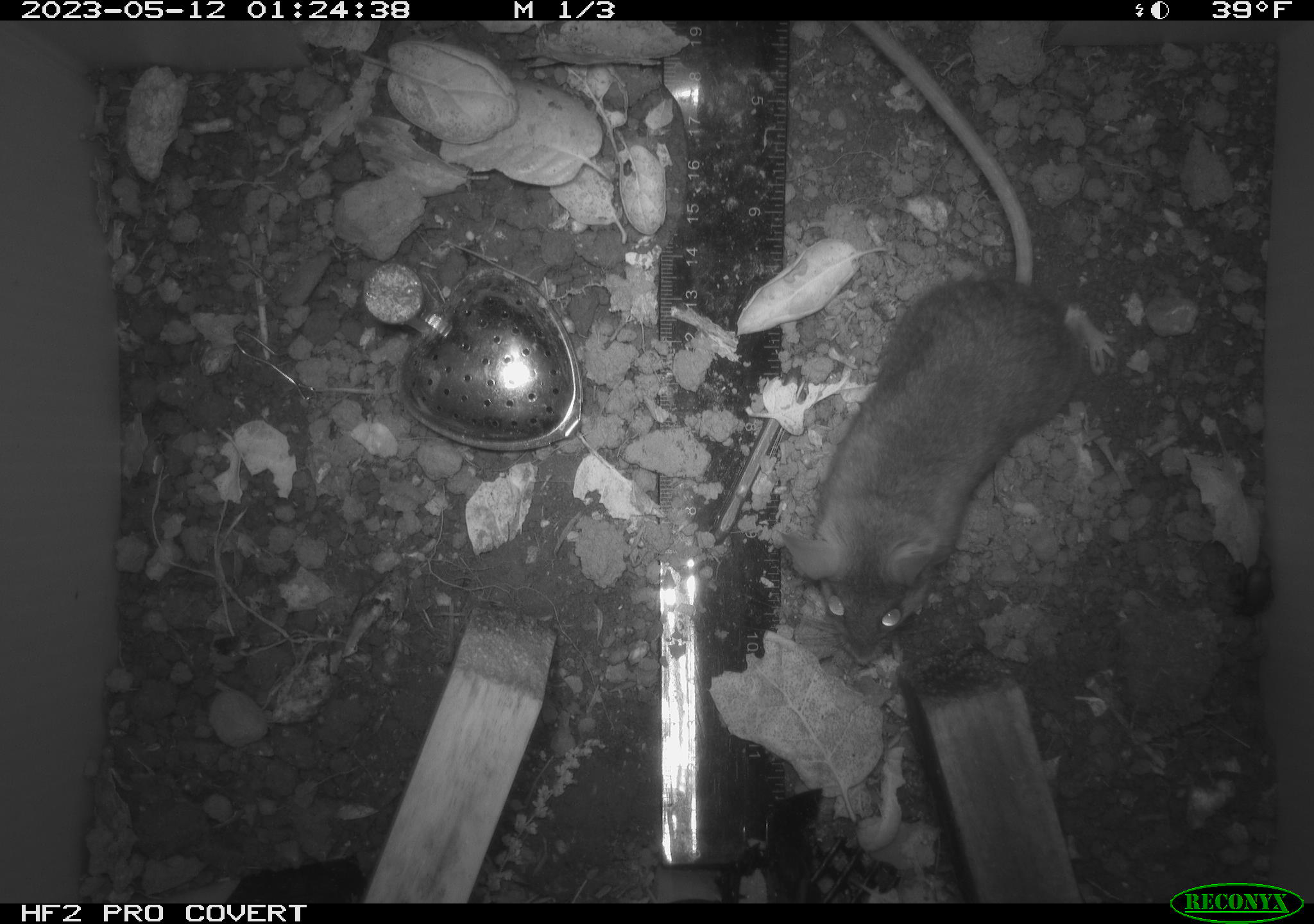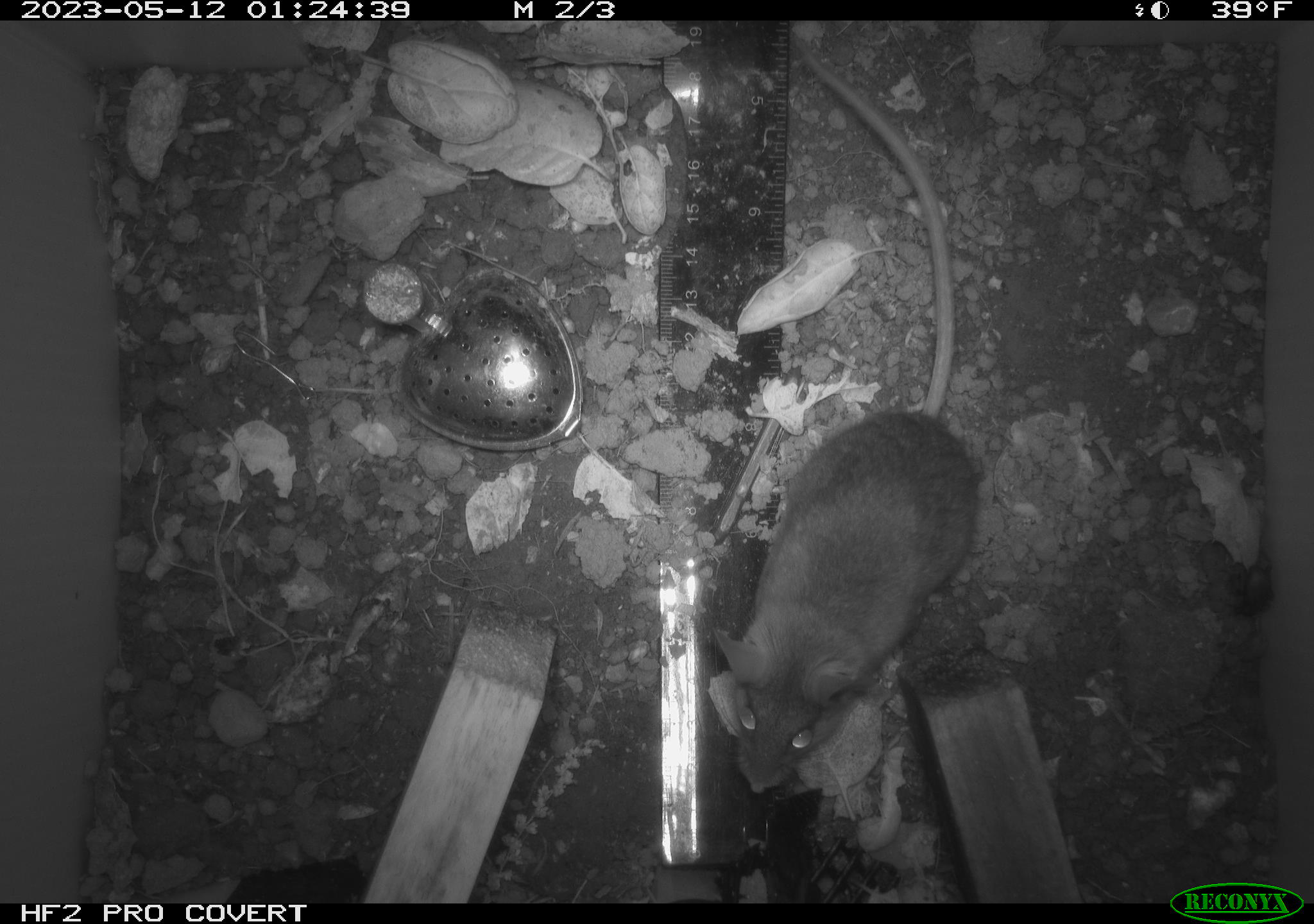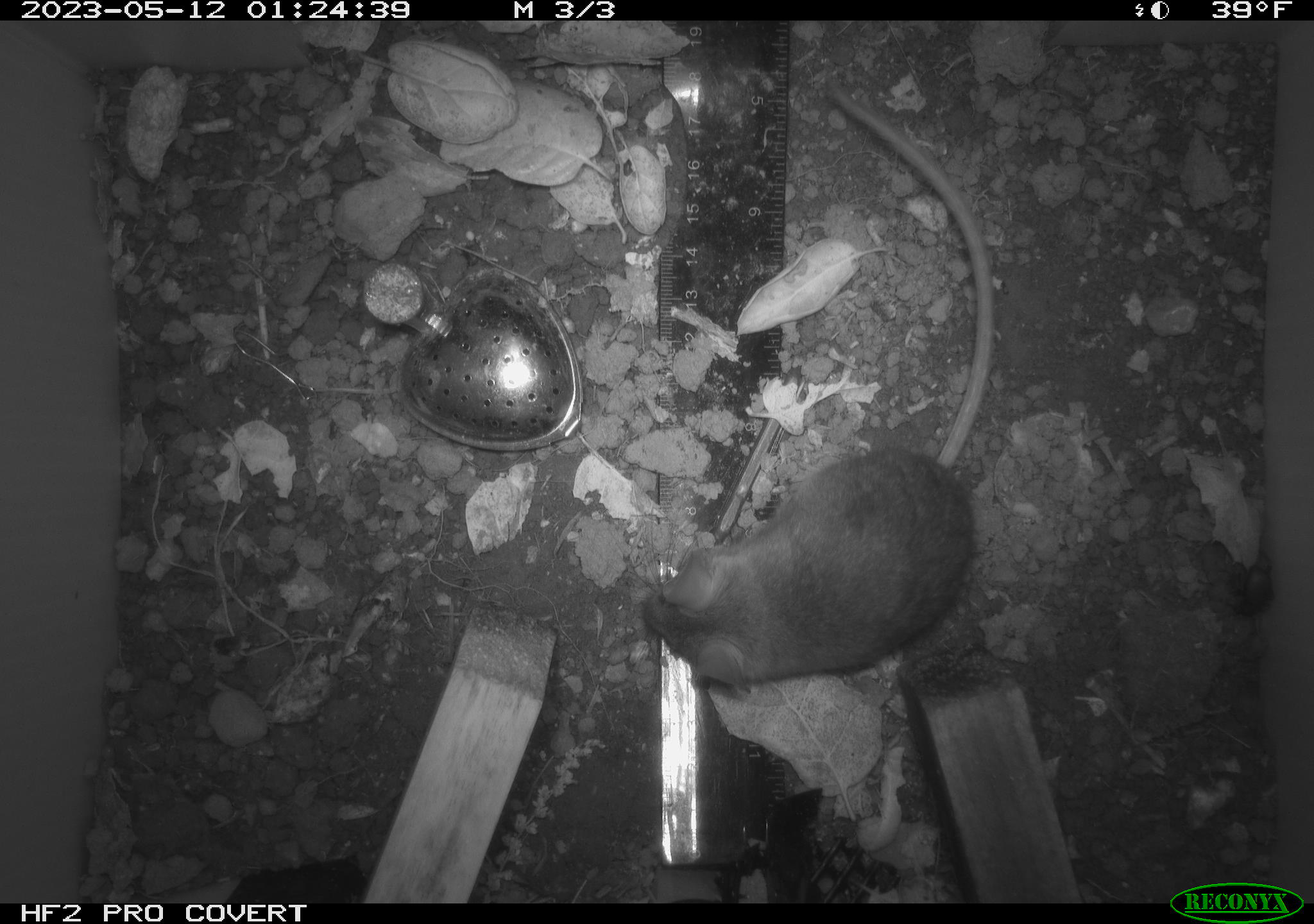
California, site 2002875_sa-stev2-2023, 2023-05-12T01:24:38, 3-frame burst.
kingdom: Animalia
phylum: Chordata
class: Mammalia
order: Rodentia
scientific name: Rodentia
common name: mouse species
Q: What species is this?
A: Mouse species (Rodentia).